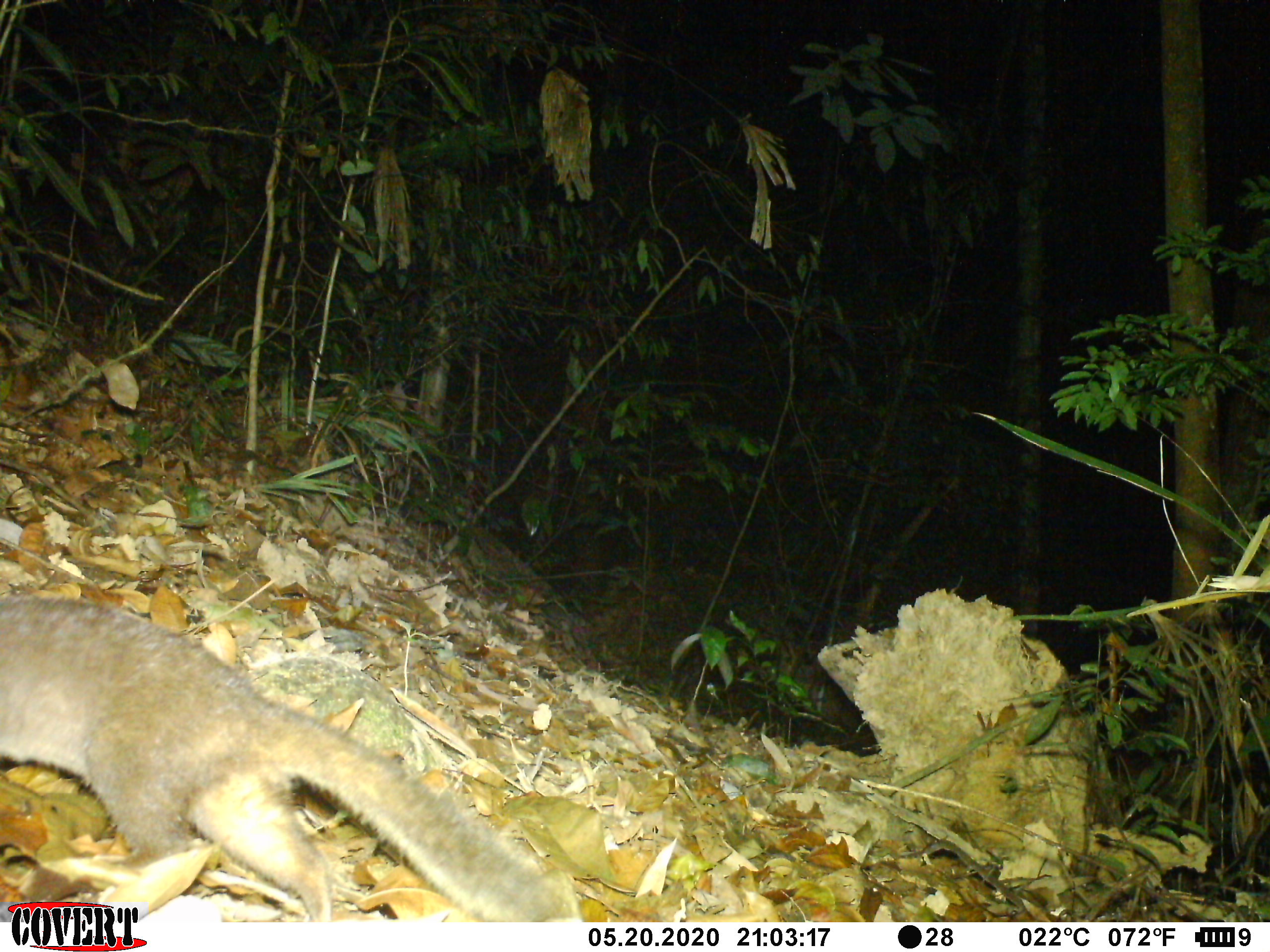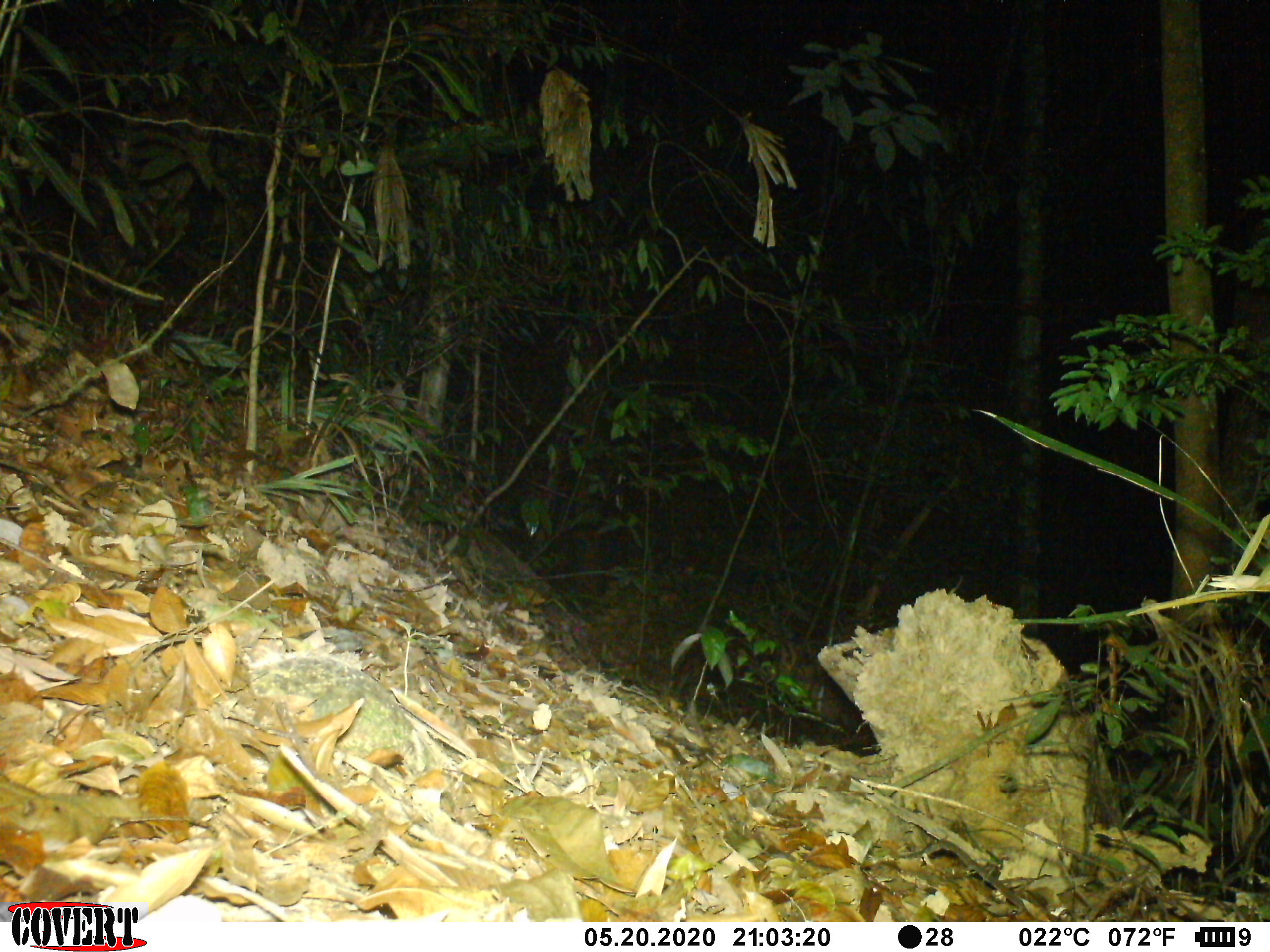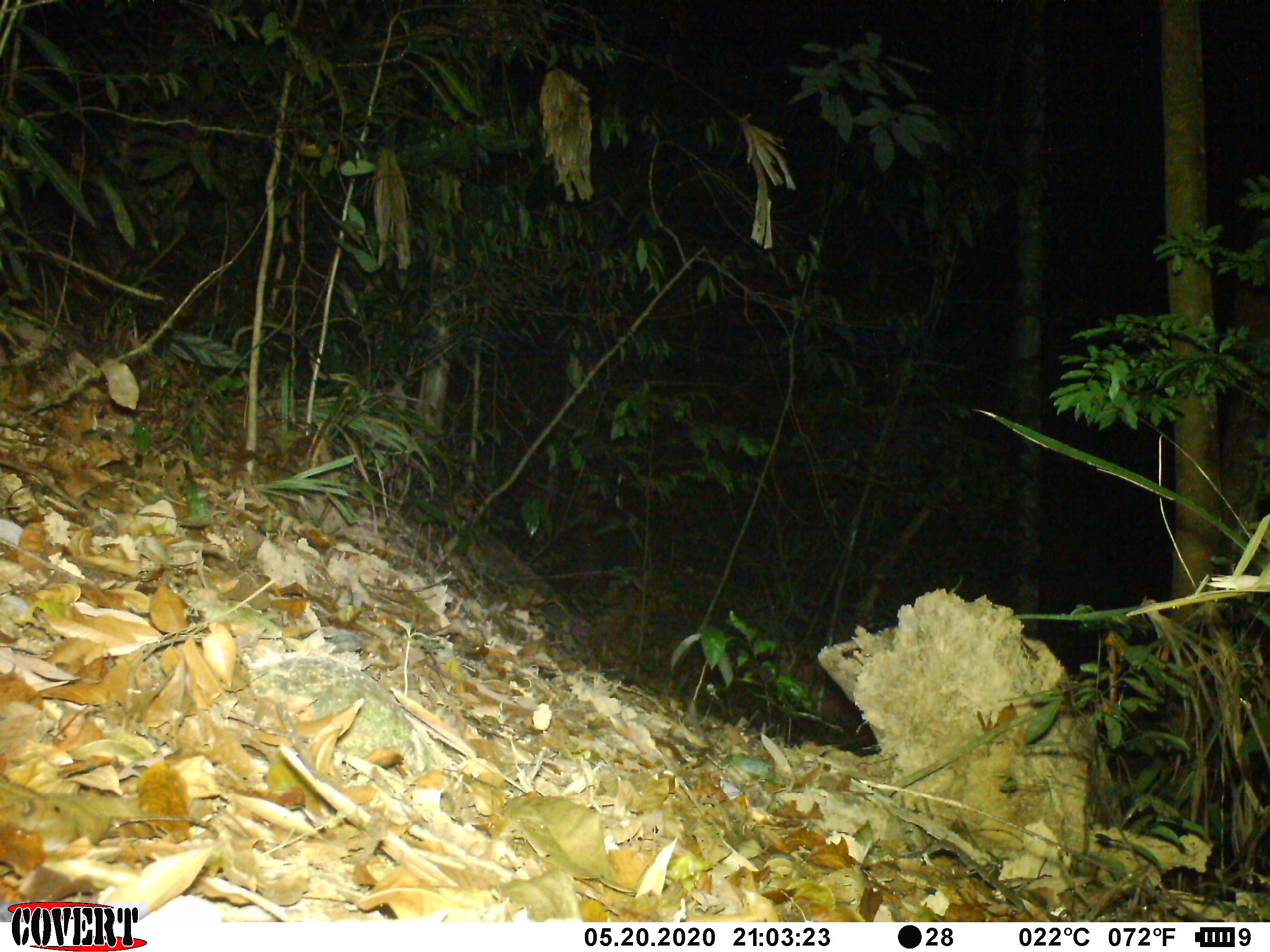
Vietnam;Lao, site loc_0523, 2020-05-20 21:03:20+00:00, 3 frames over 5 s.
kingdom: Animalia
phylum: Chordata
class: Mammalia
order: Carnivora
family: Mustelidae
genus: Melogale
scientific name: Melogale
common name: ferret badger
Ferret badger (Melogale). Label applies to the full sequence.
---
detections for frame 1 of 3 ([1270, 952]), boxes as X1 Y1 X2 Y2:
ferret badger: 0 591 567 918